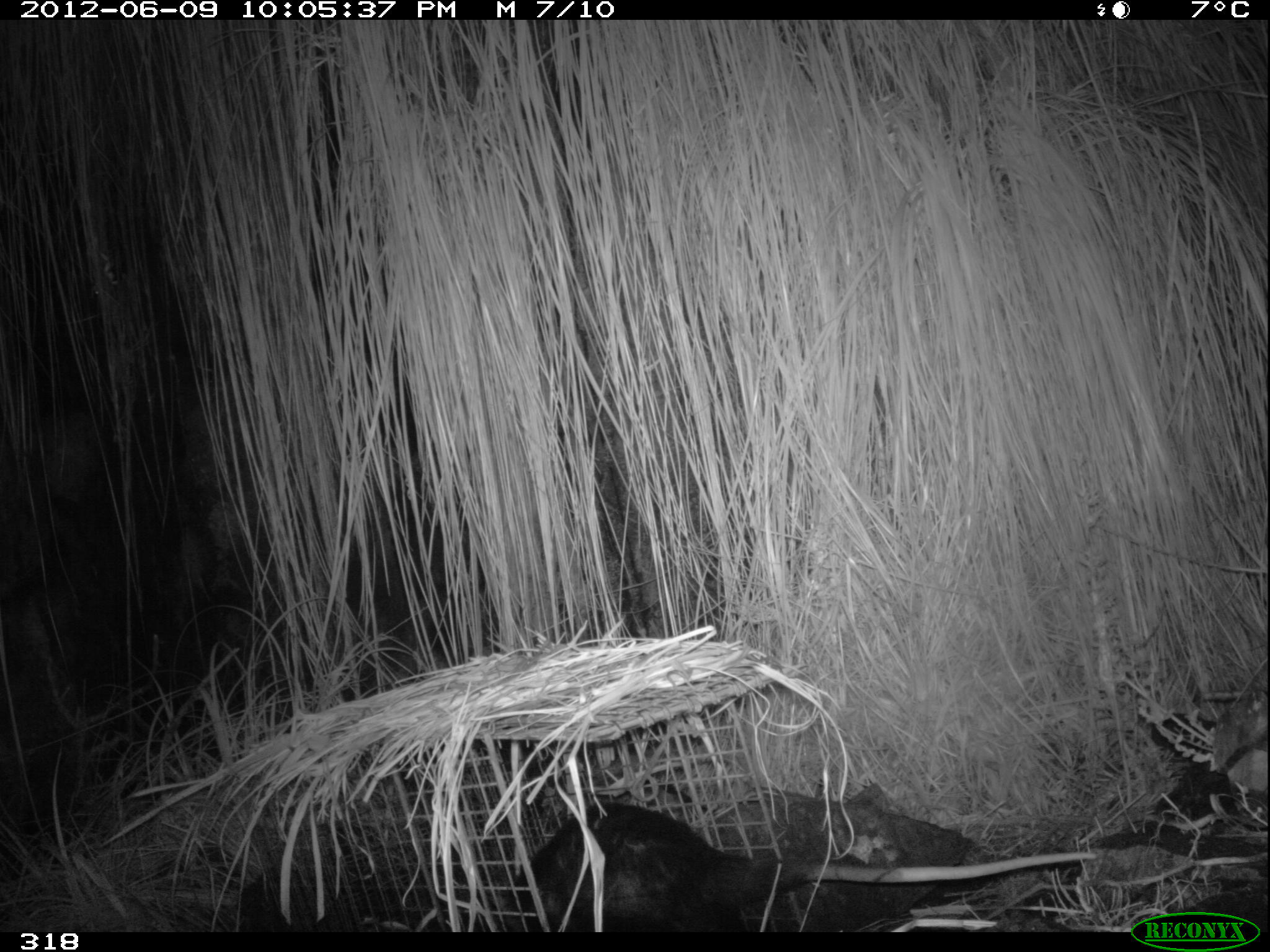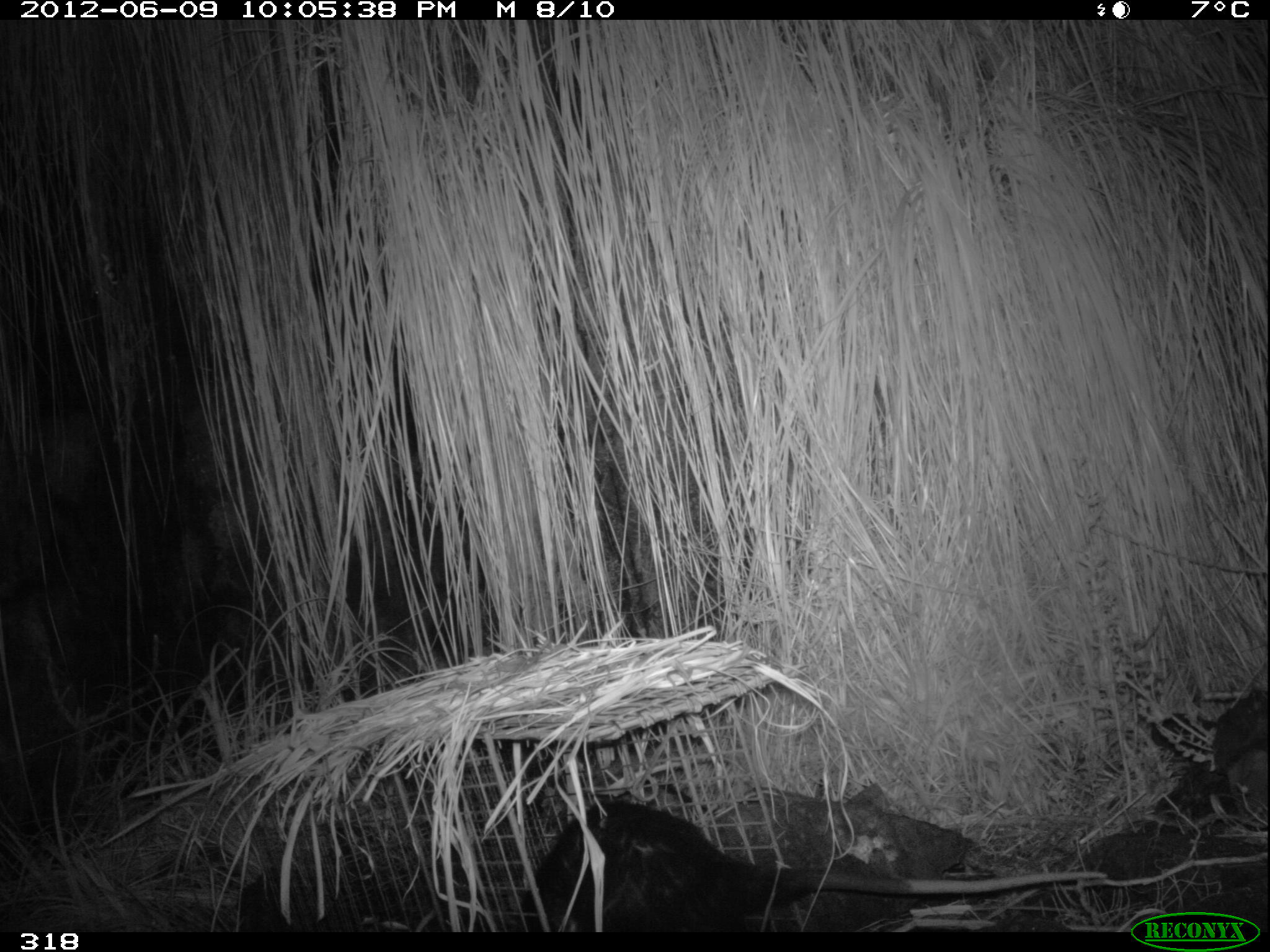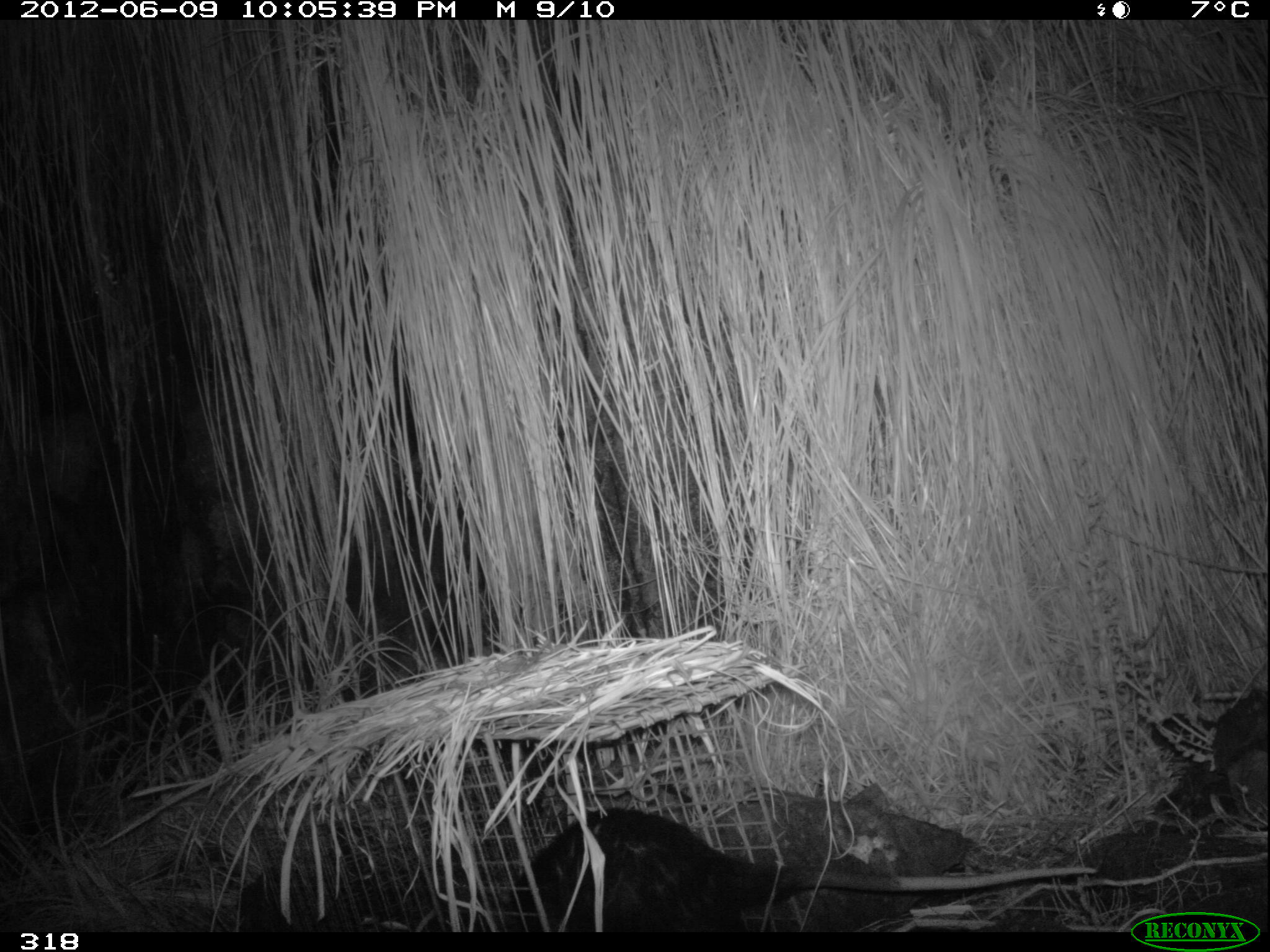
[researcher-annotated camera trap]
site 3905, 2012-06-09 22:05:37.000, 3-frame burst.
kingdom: Animalia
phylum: Chordata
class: Mammalia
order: Didelphimorphia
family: Didelphidae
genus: Didelphis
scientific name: Didelphis pernigra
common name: andean white-eared opossum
Didelphis pernigra (andean white-eared opossum).